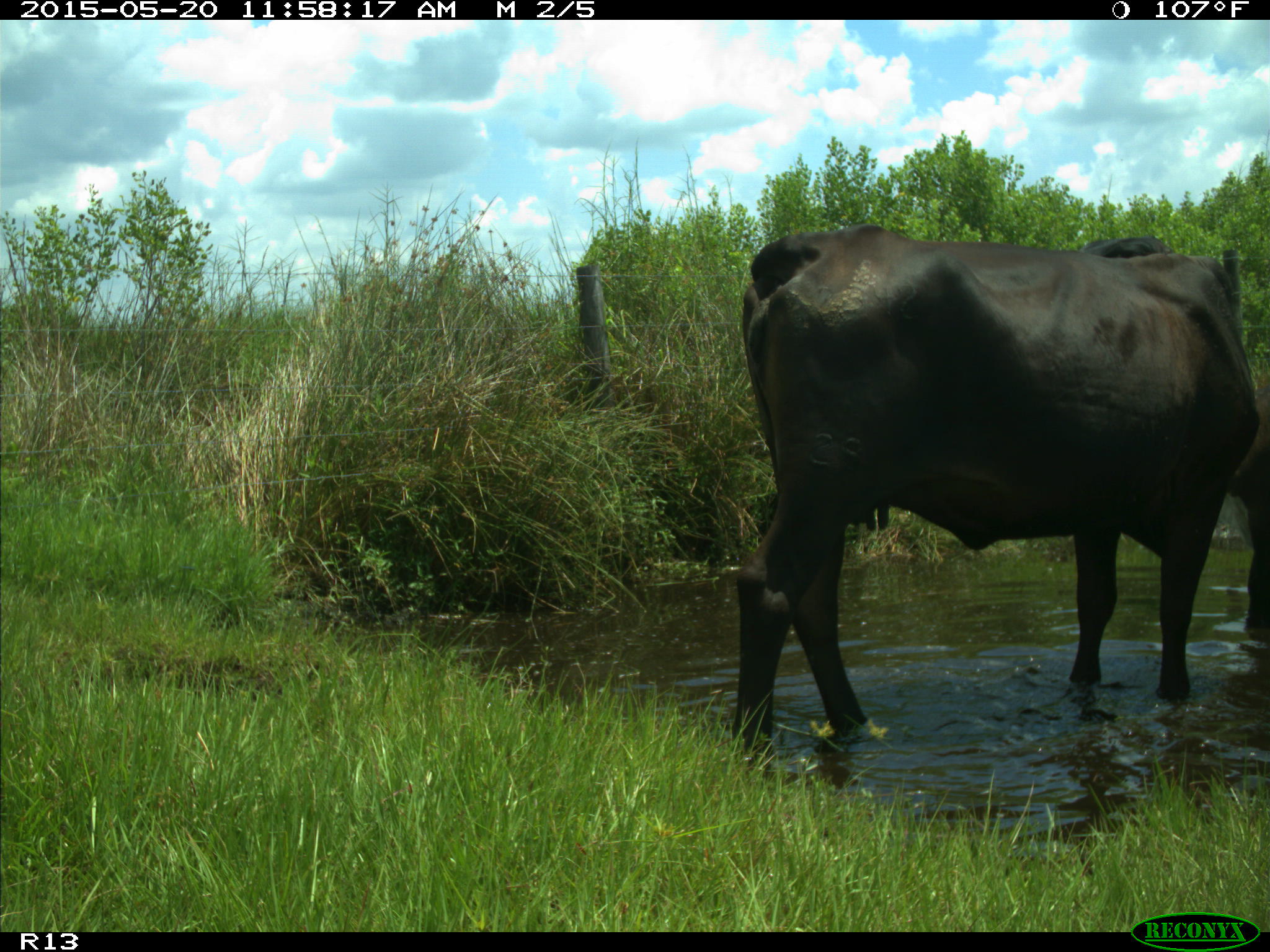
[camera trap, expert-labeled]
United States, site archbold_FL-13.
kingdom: Animalia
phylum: Chordata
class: Mammalia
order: Artiodactyla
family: Bovidae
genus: Bos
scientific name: Bos taurus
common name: domestic cow